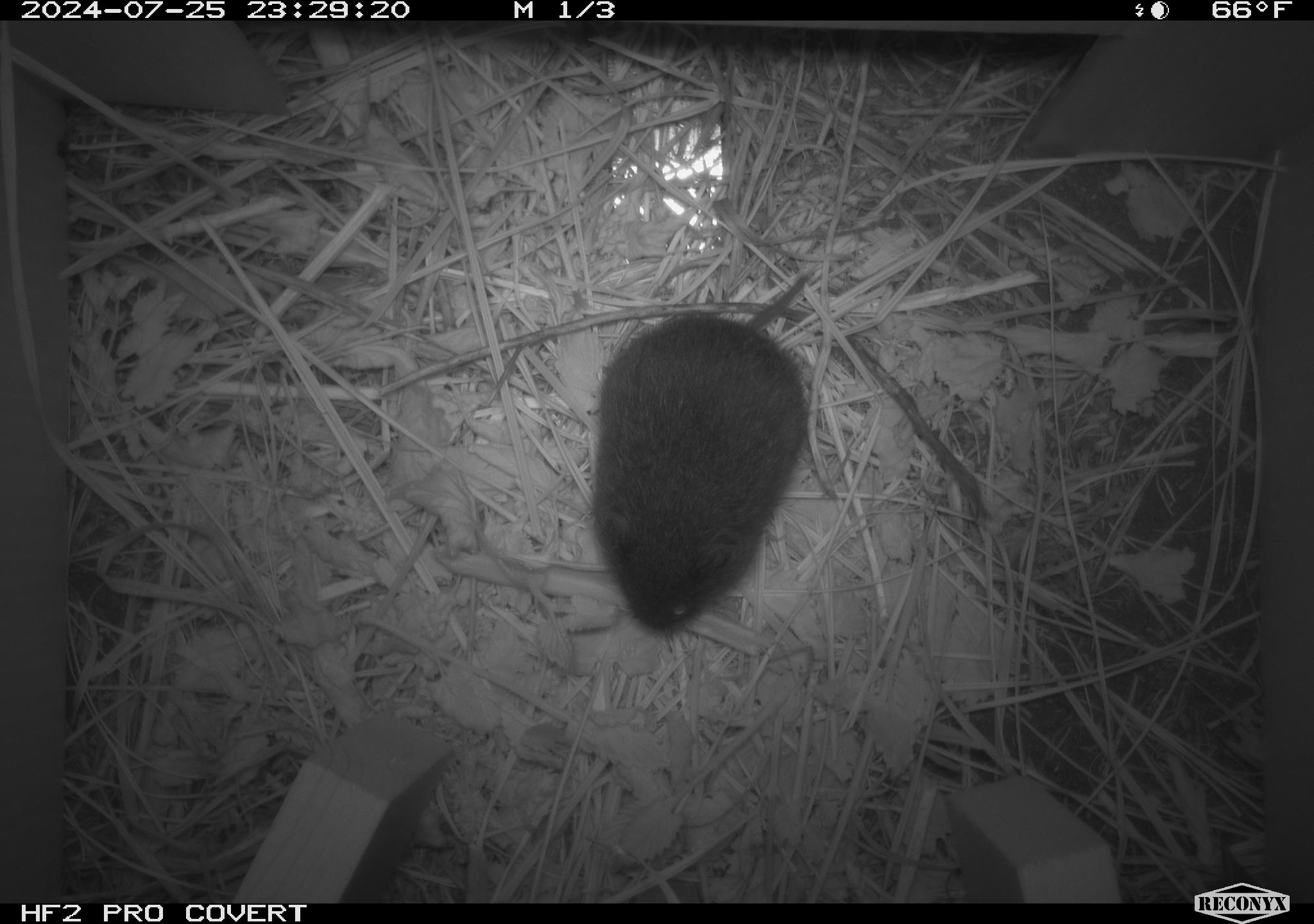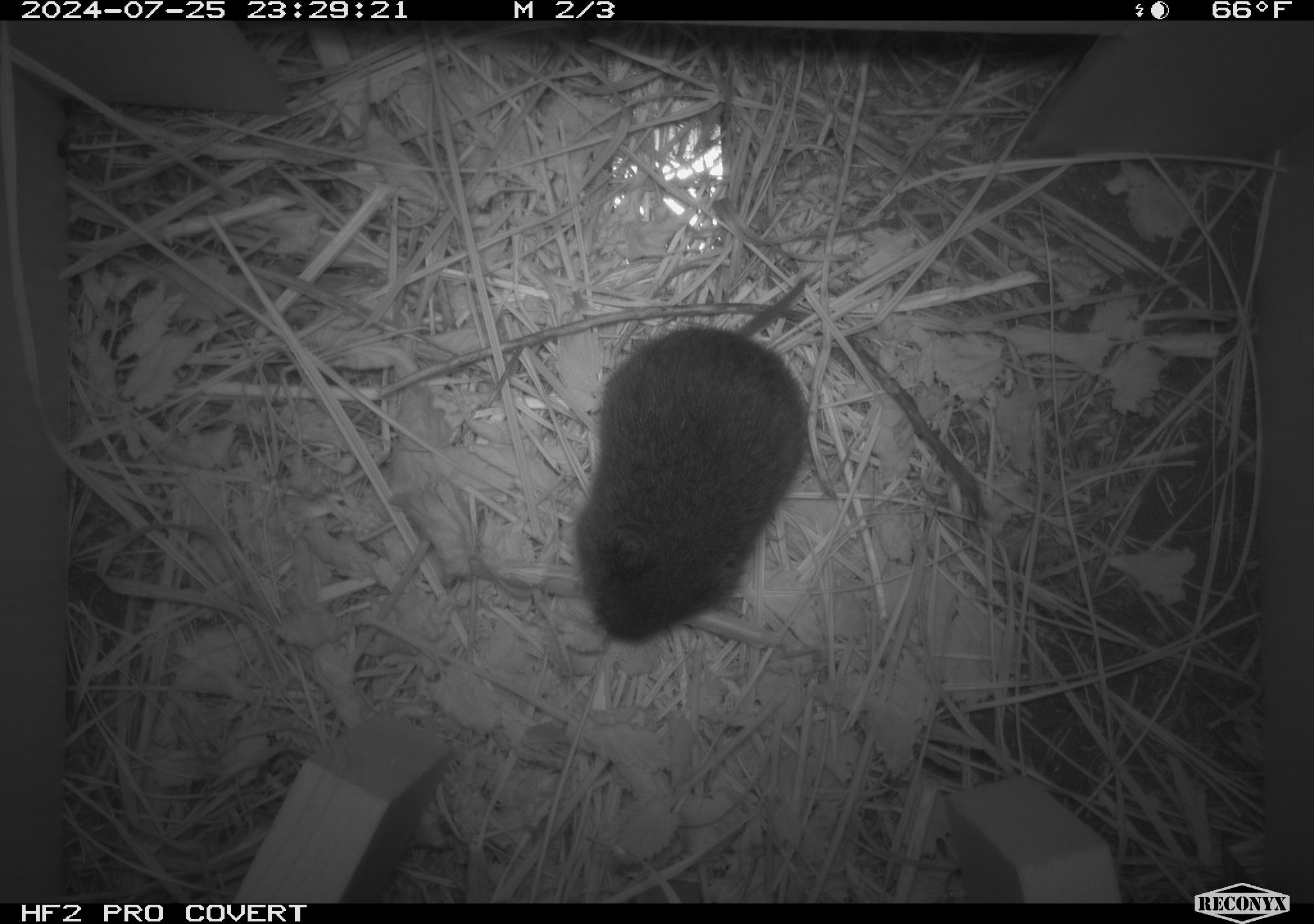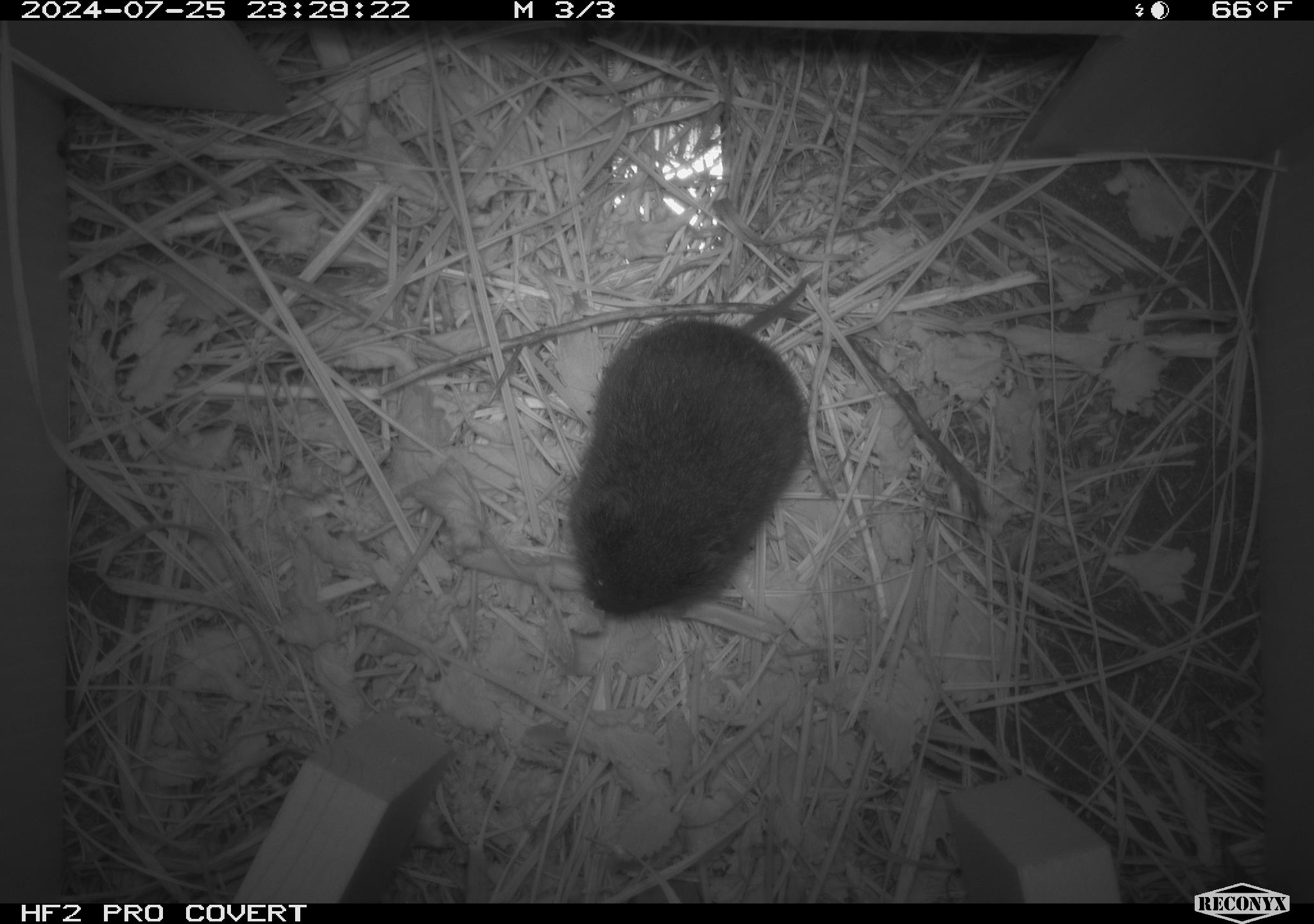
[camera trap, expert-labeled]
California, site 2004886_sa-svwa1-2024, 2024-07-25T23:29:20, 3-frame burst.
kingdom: Animalia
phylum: Chordata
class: Mammalia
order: Rodentia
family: Cricetidae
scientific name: Arvicolinae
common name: voles, lemmings, and muskrats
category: arvicolinae subfamily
Arvicolinae subfamily (voles, lemmings, and muskrats) (Arvicolinae).